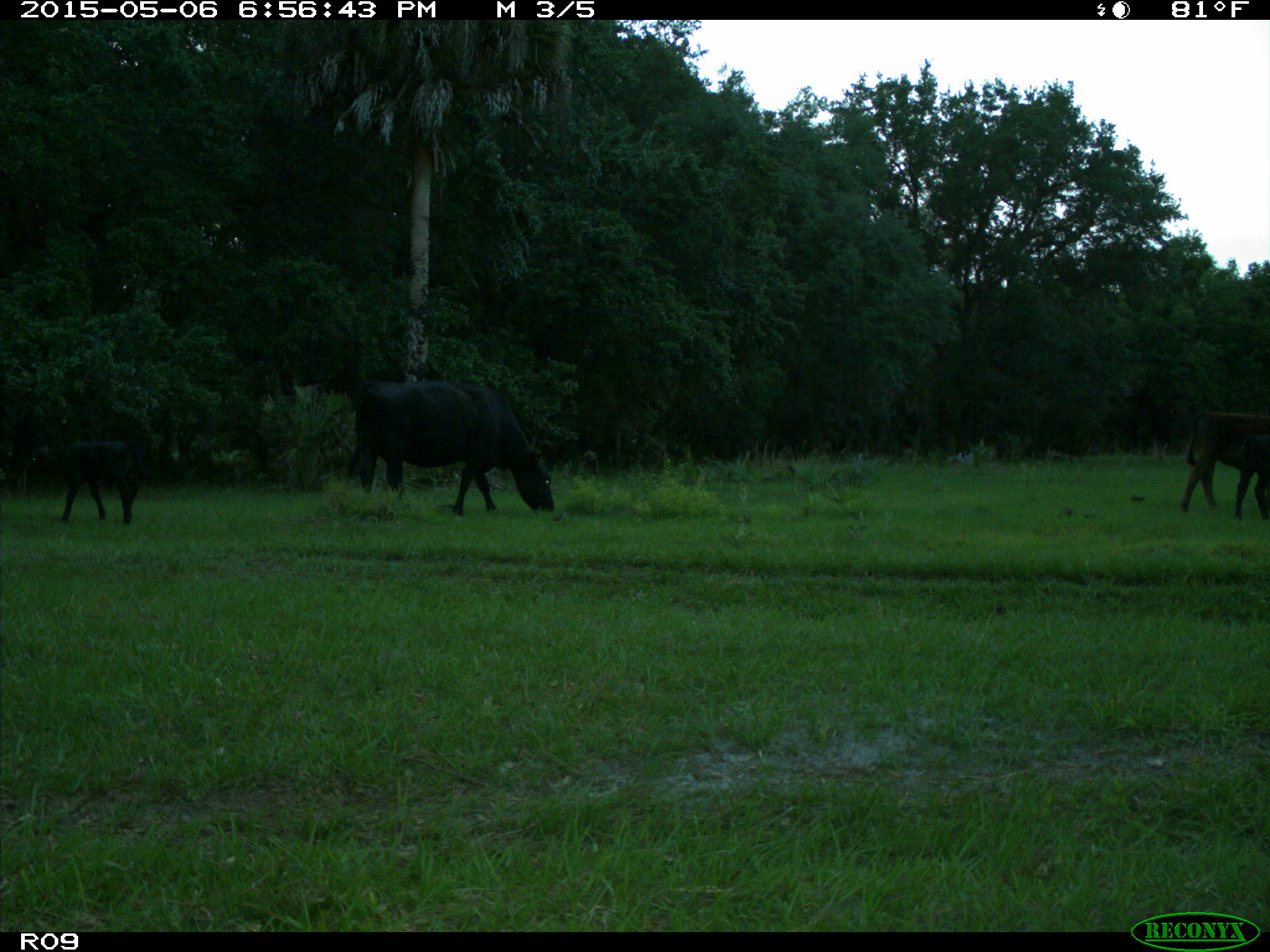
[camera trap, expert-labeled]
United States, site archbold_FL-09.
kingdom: Animalia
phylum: Chordata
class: Mammalia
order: Artiodactyla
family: Bovidae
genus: Bos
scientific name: Bos taurus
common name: domestic cow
Bos taurus (domestic cow).